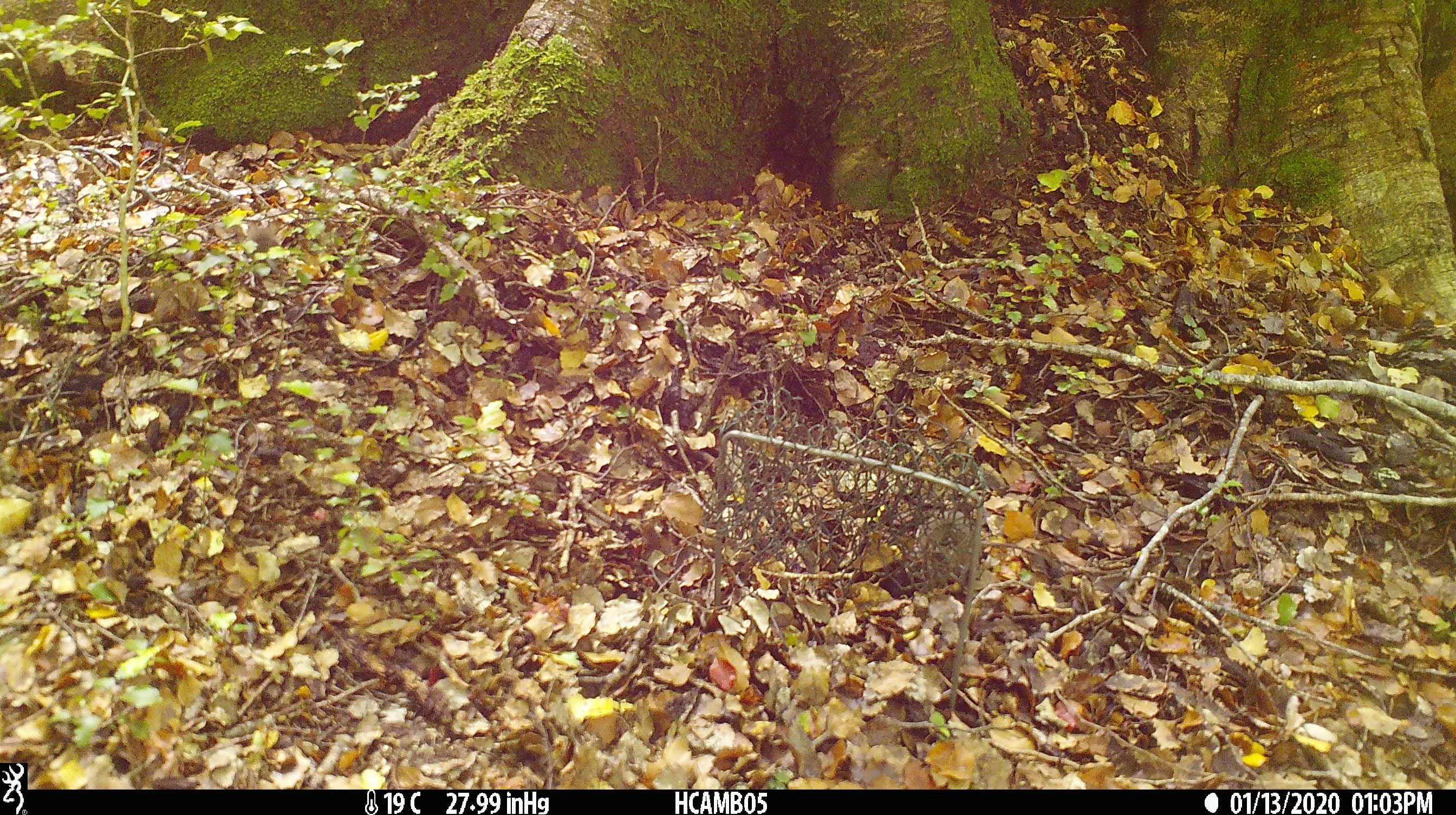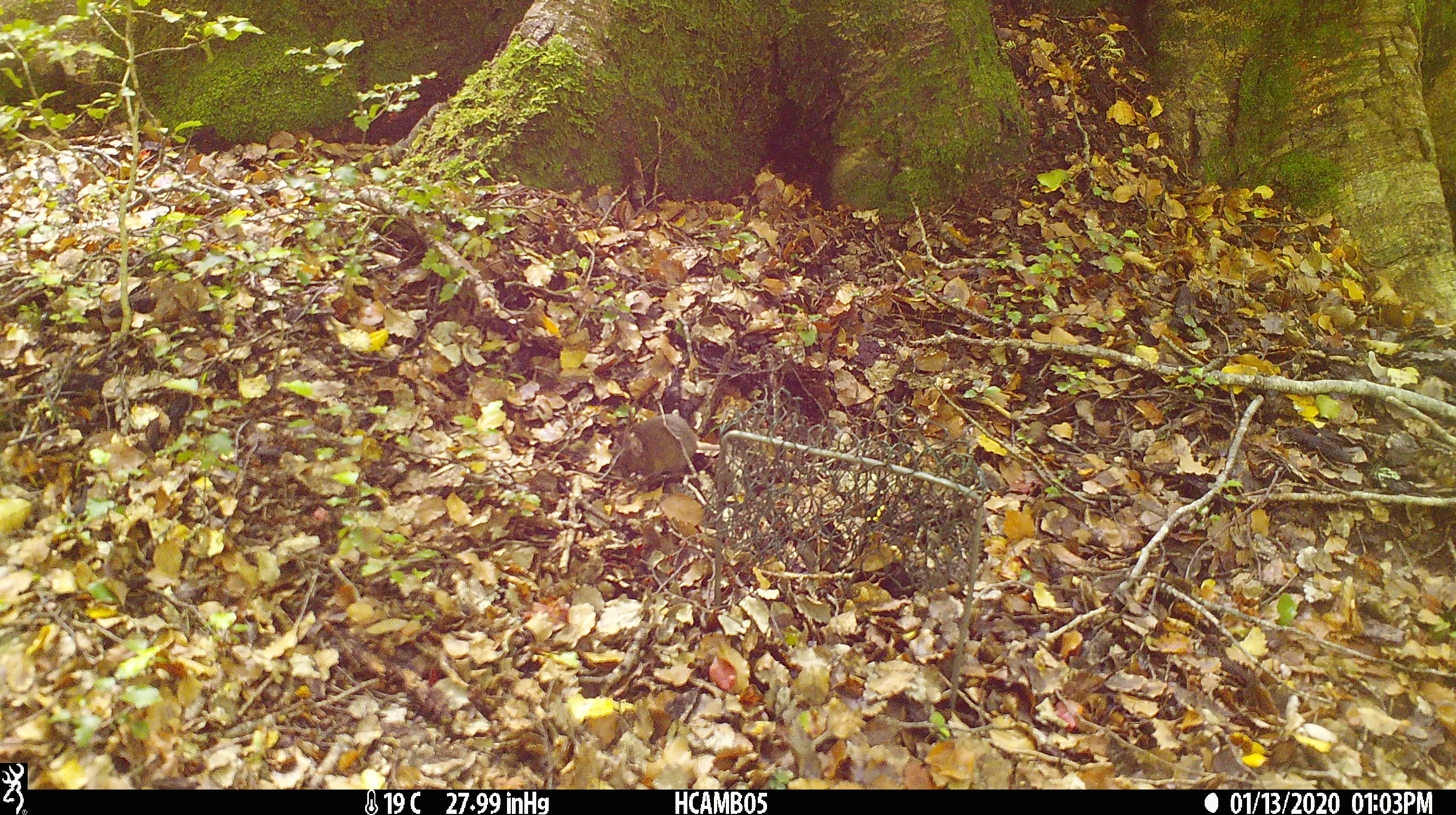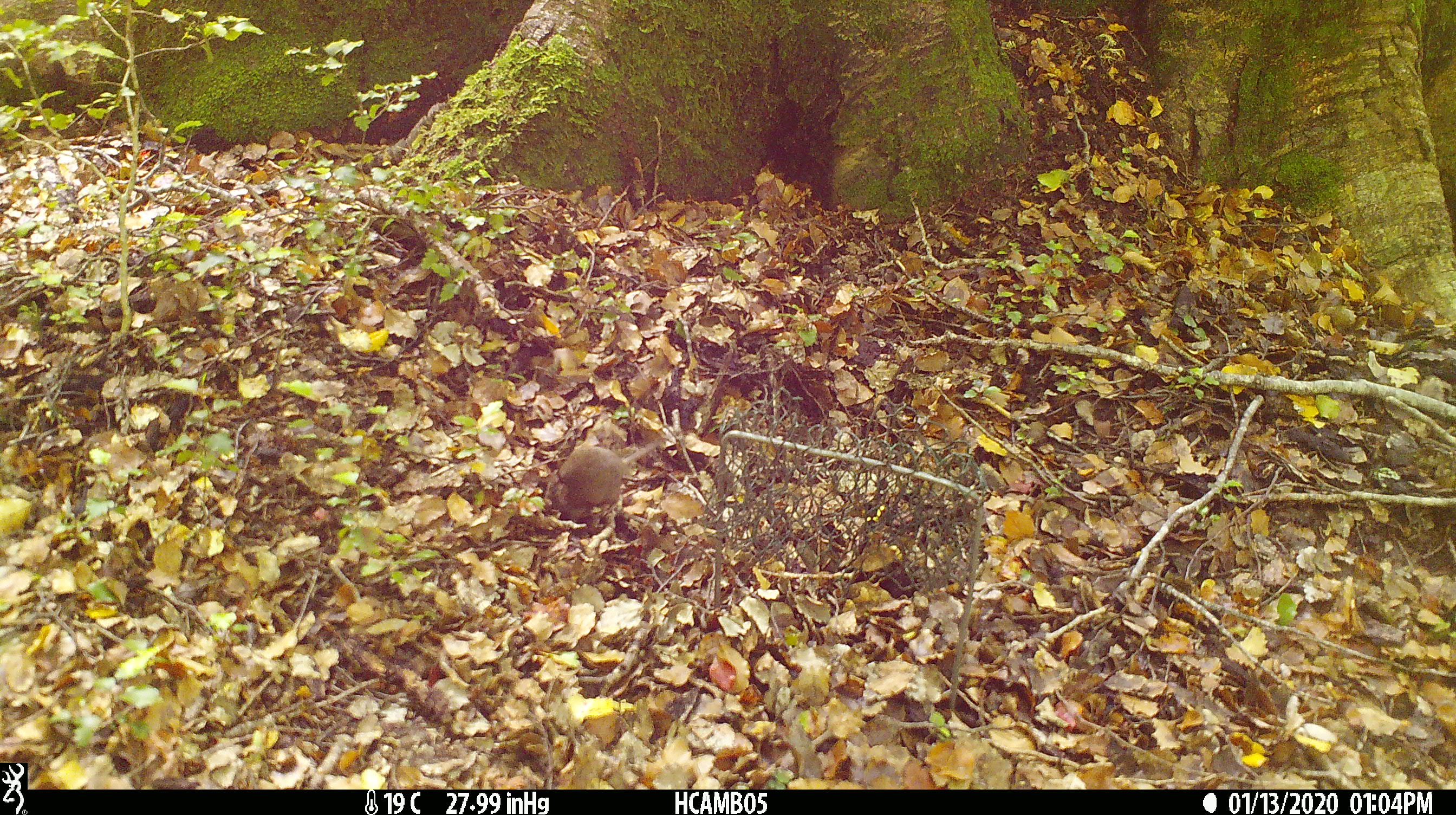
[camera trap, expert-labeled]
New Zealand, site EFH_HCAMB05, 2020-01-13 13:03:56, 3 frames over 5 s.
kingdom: Animalia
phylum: Chordata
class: Mammalia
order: Rodentia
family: Muridae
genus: Mus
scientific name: Mus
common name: mouse